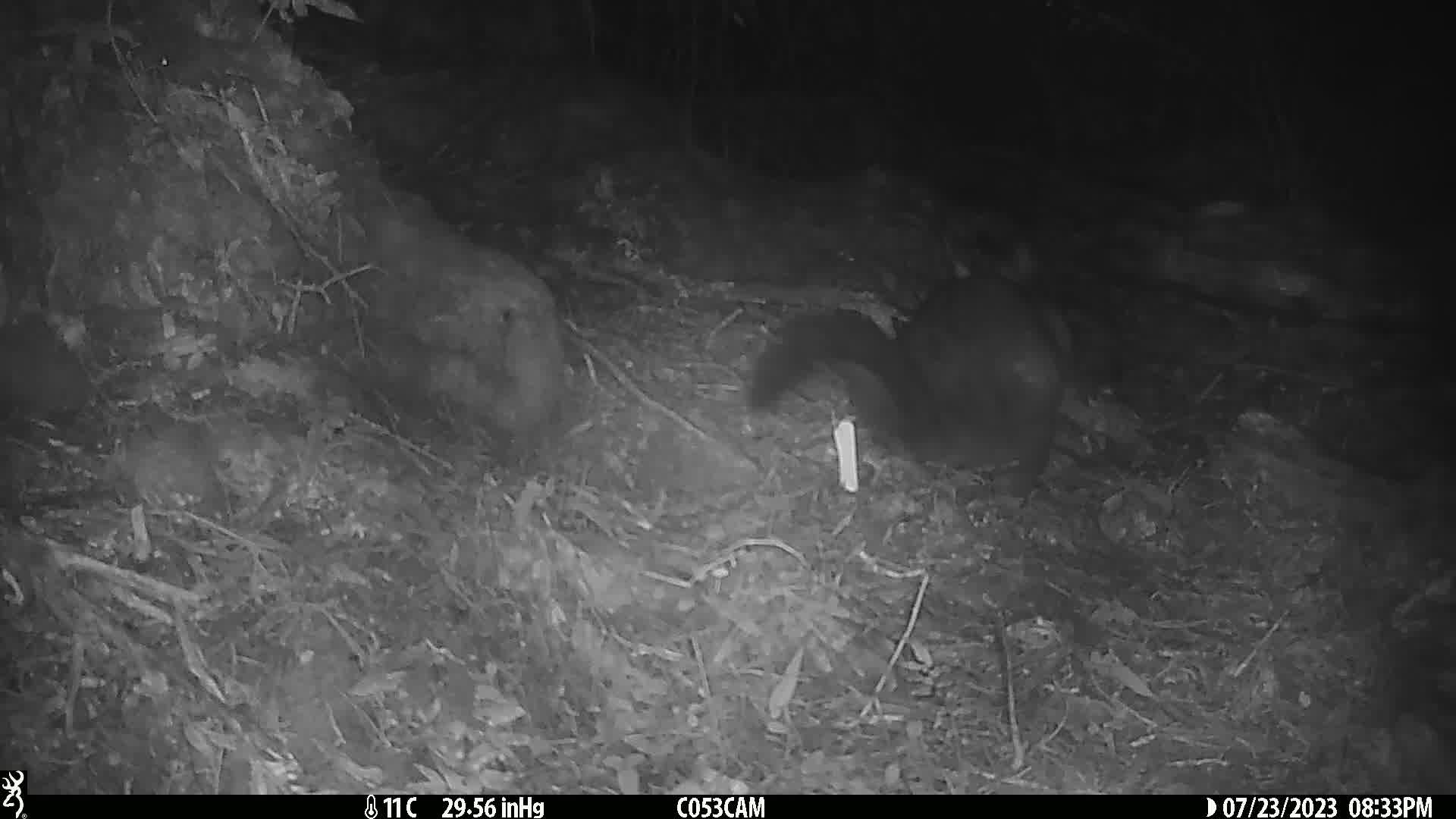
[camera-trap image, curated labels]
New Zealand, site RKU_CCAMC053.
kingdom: Animalia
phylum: Chordata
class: Mammalia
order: Diprotodontia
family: Phalangeridae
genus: Trichosurus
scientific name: Trichosurus vulpecula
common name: common brushtail possum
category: possum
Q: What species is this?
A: Possum (common brushtail possum) (Trichosurus vulpecula).